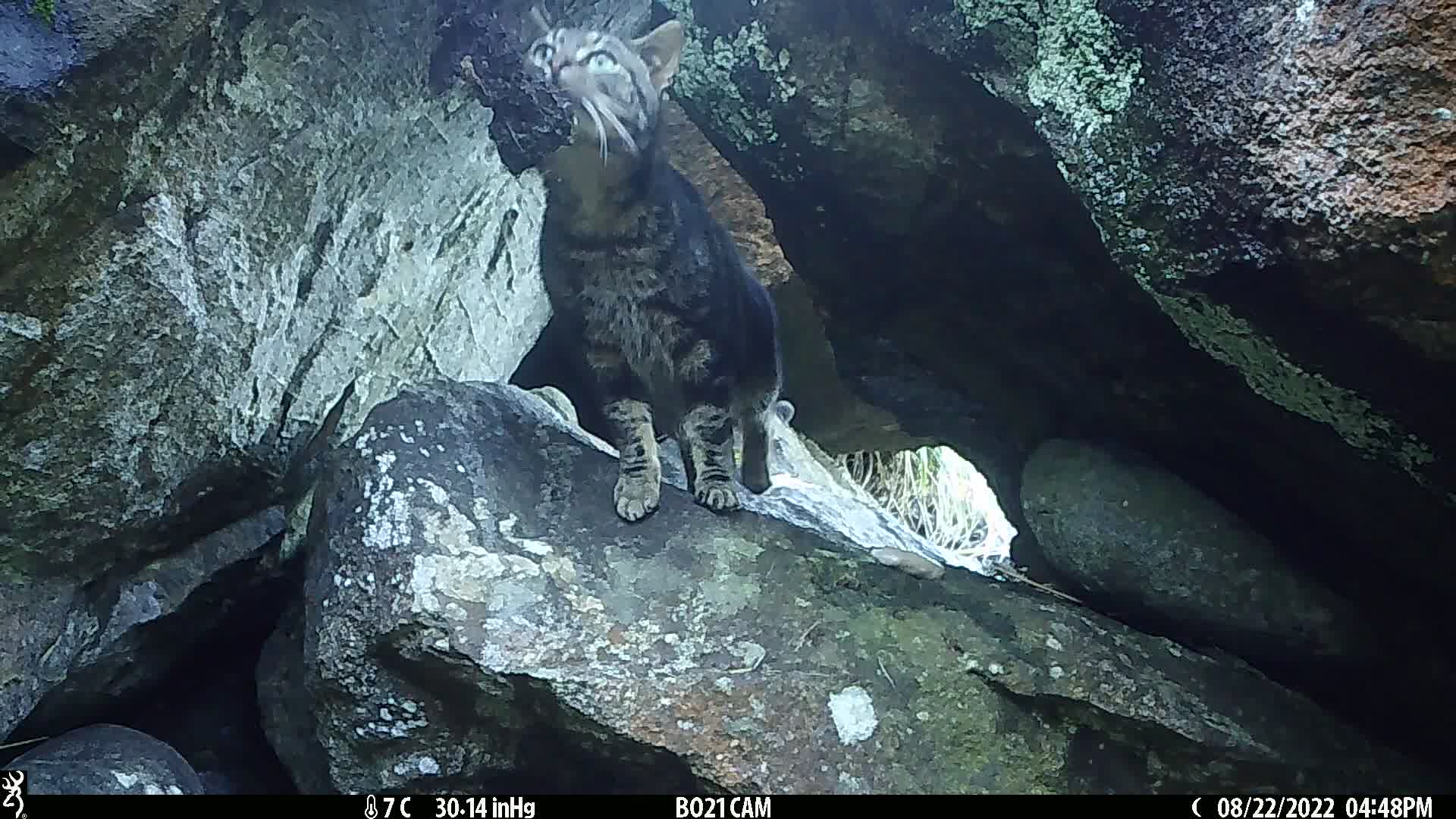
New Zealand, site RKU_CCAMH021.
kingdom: Animalia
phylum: Chordata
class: Mammalia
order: Carnivora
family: Felidae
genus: Felis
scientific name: Felis catus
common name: domestic cat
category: cat